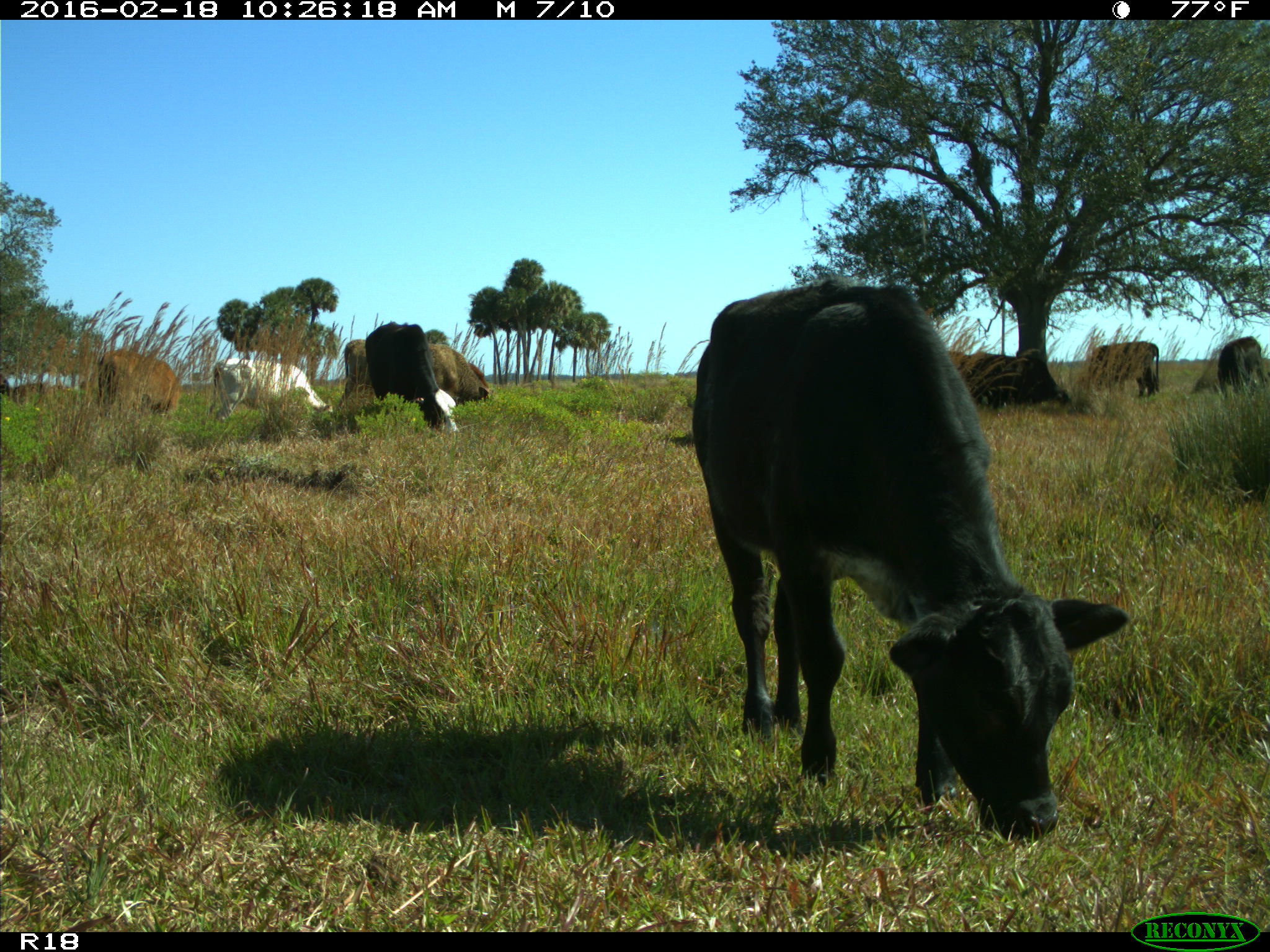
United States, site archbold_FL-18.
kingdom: Animalia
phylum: Chordata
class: Mammalia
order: Artiodactyla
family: Bovidae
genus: Bos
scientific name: Bos taurus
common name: domestic cow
Bos taurus (domestic cow).